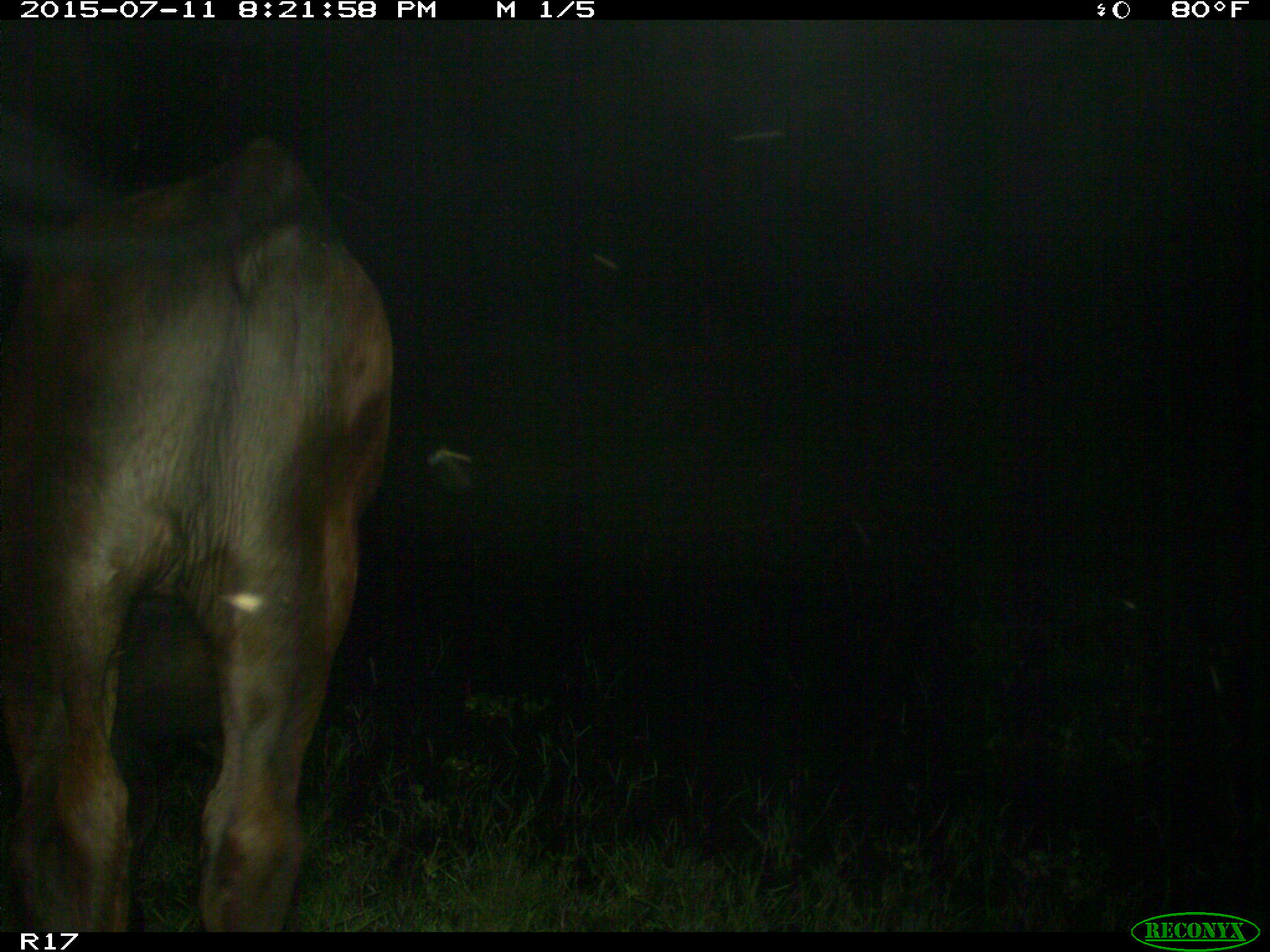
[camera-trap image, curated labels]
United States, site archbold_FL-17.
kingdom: Animalia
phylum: Chordata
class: Mammalia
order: Artiodactyla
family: Bovidae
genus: Bos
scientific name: Bos taurus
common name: domestic cow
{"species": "Bos taurus (domestic cow)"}